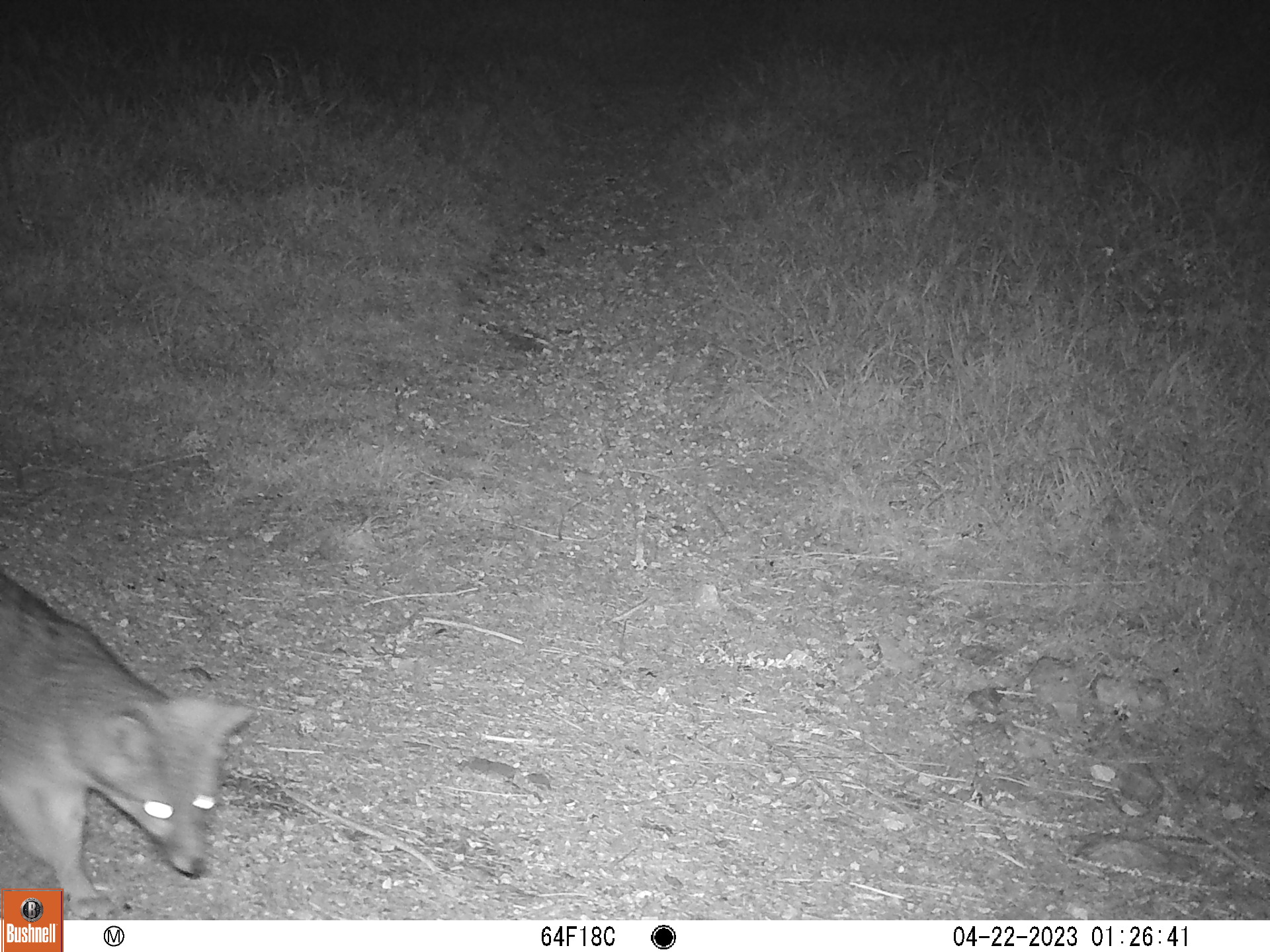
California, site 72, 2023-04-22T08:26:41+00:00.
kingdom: Animalia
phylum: Chordata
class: Mammalia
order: Carnivora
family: Canidae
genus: Urocyon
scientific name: Urocyon cinereoargenteus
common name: gray fox